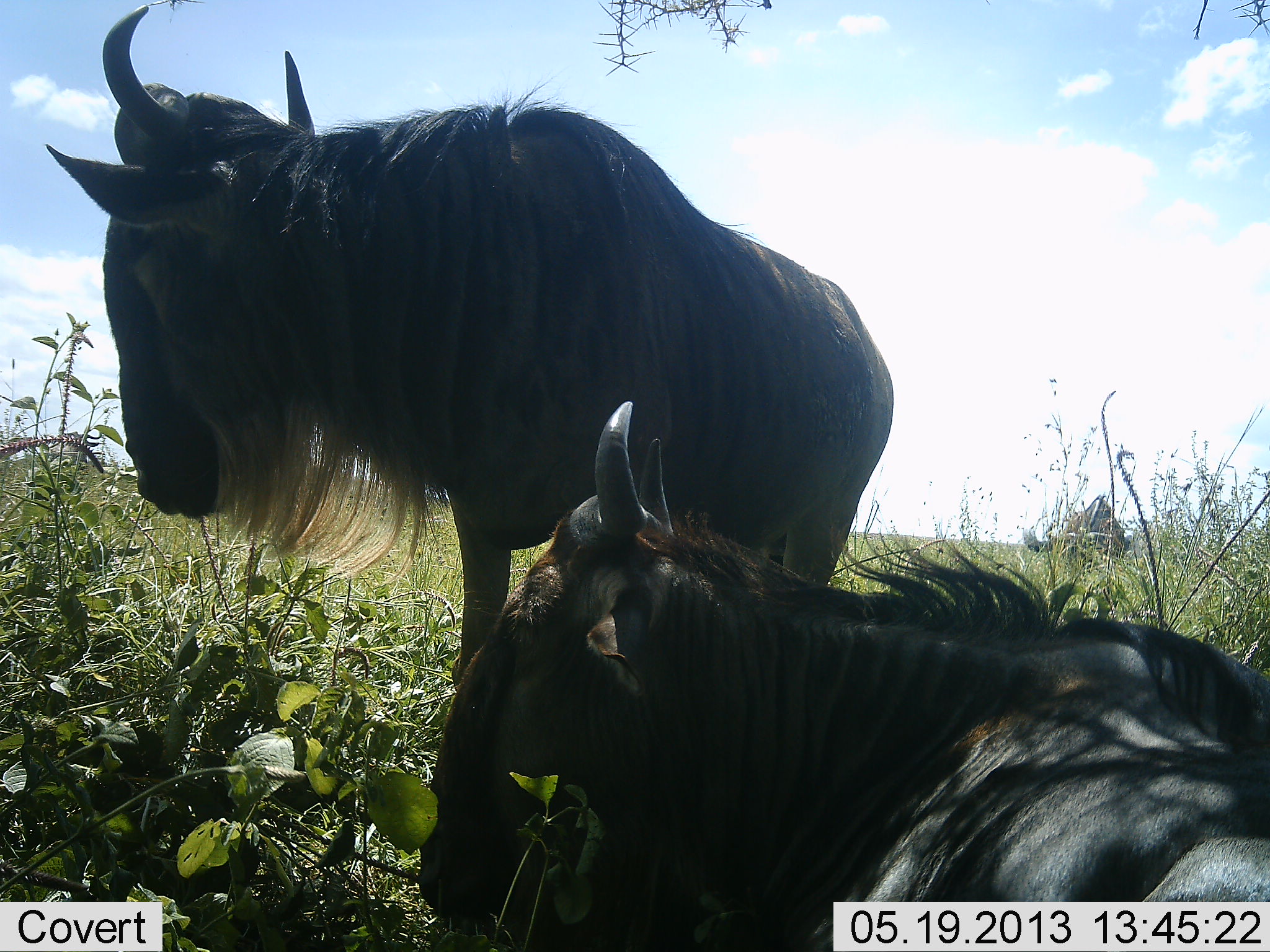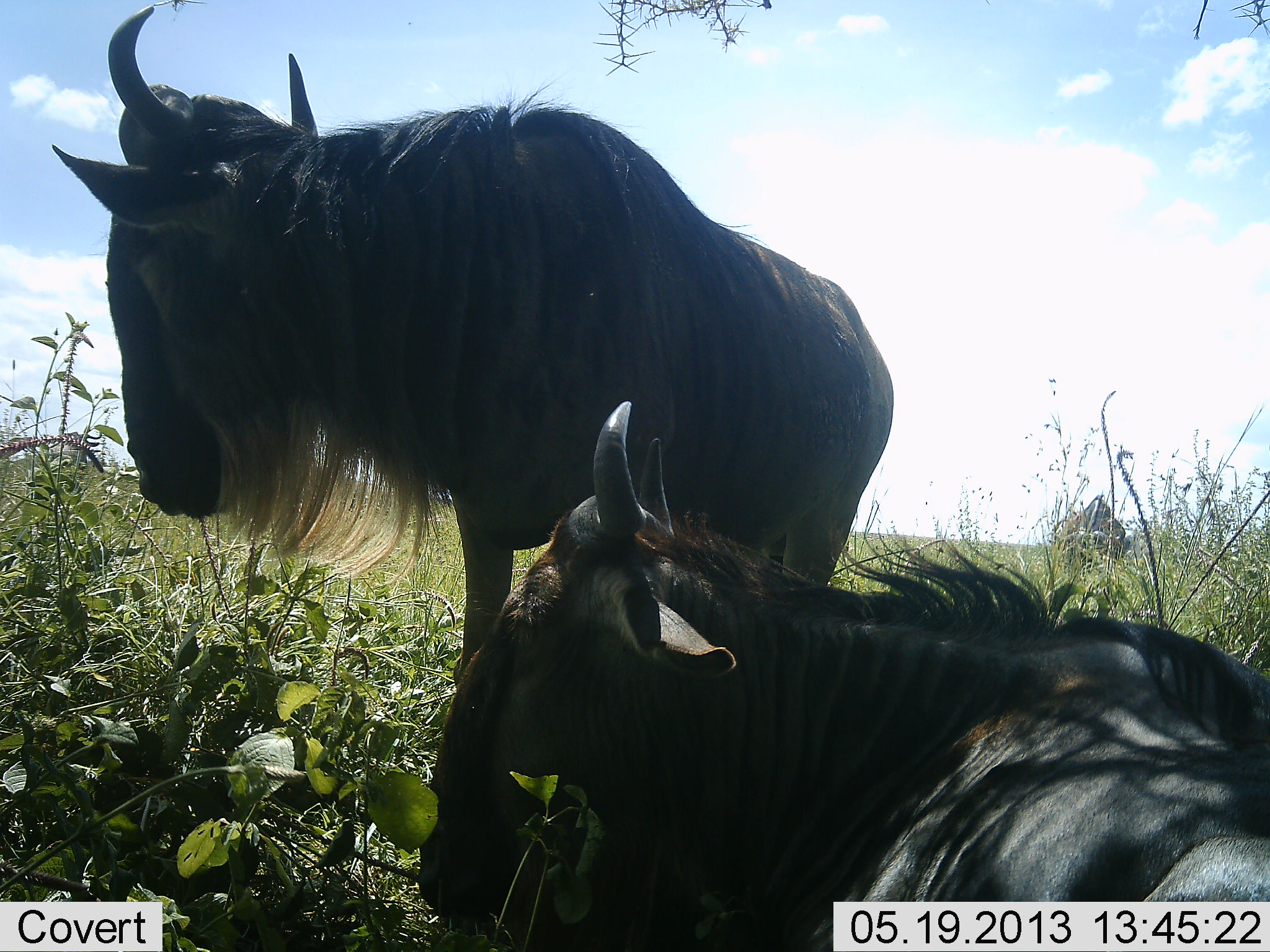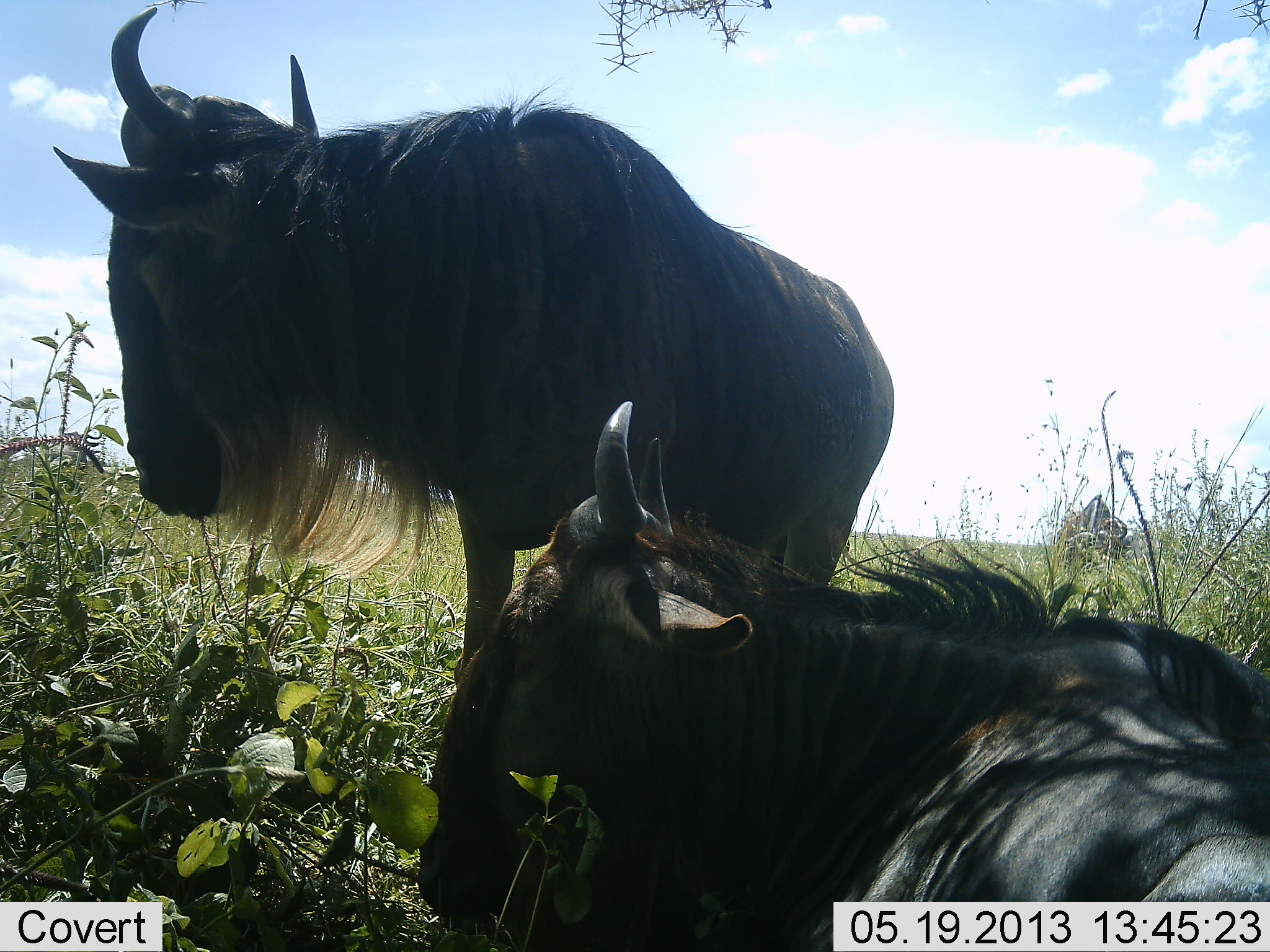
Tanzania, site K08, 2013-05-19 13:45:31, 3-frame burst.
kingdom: Animalia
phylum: Chordata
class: Mammalia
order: Artiodactyla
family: Bovidae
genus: Connochaetes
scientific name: Connochaetes taurinus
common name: blue wildebeest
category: wildebeest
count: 3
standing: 80%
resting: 100%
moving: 0%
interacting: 10%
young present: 0%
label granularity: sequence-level